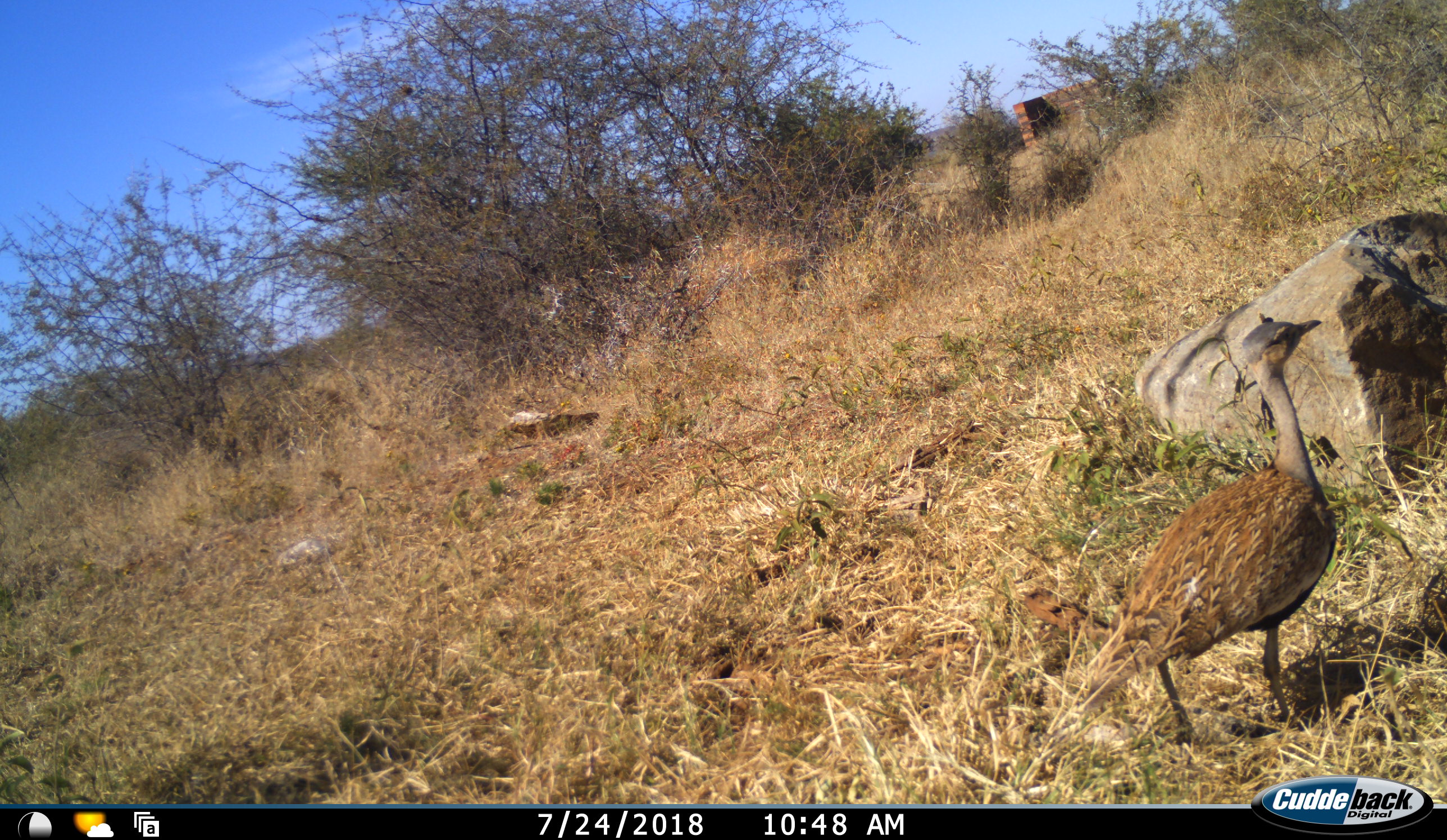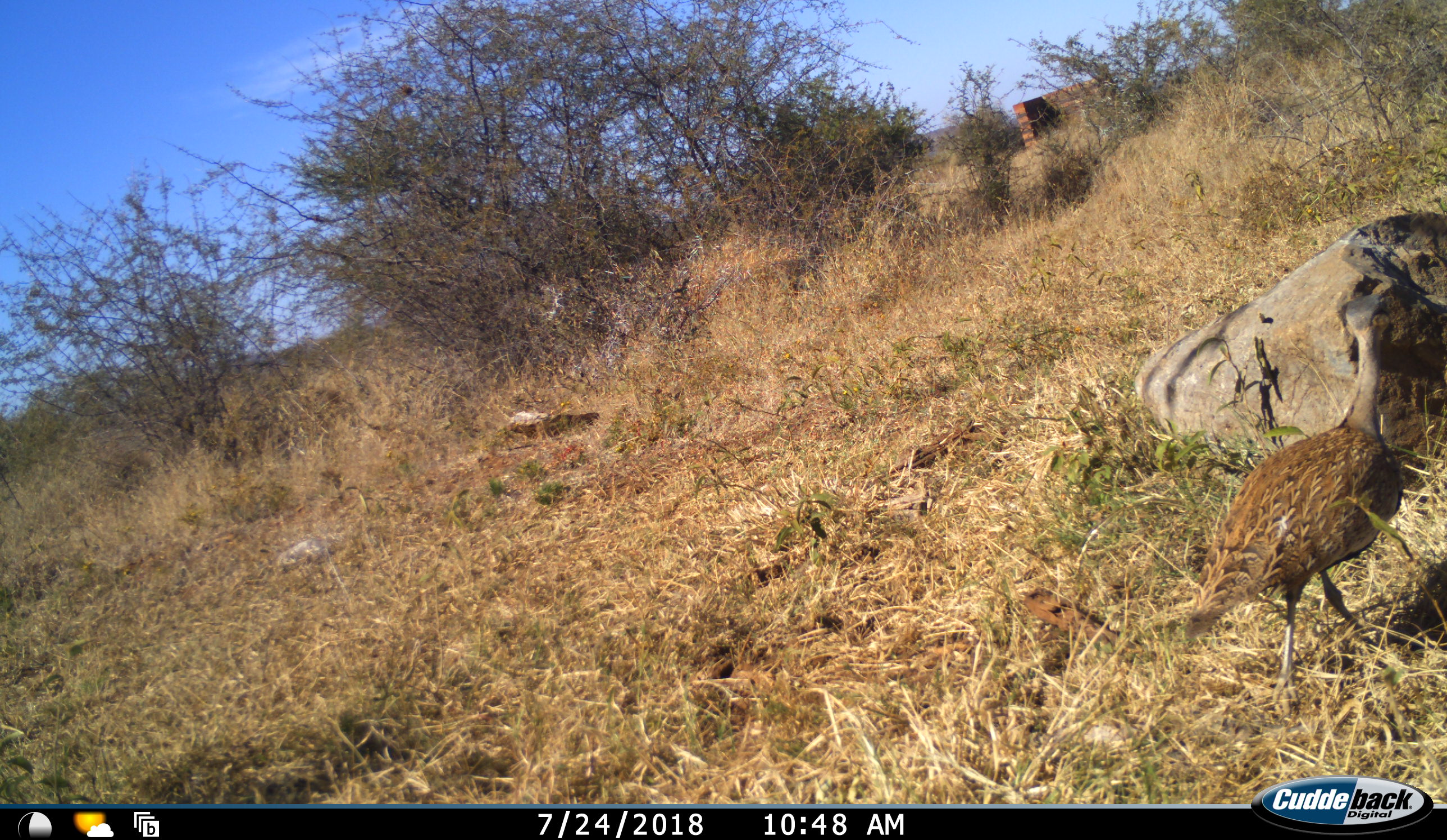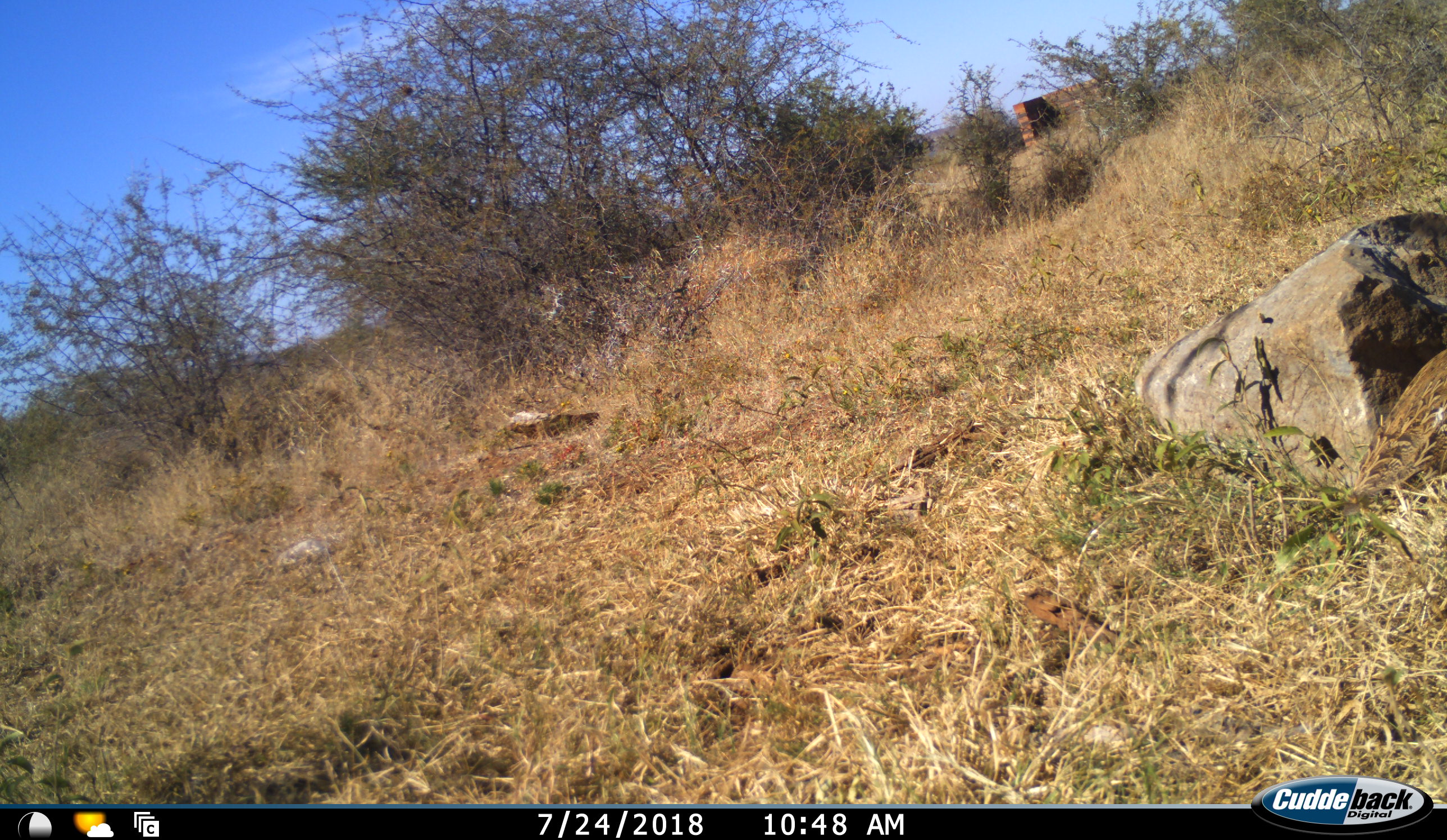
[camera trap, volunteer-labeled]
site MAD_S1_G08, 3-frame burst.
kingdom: Animalia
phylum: Chordata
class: Aves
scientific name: Aves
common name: bird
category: birdother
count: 1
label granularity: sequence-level